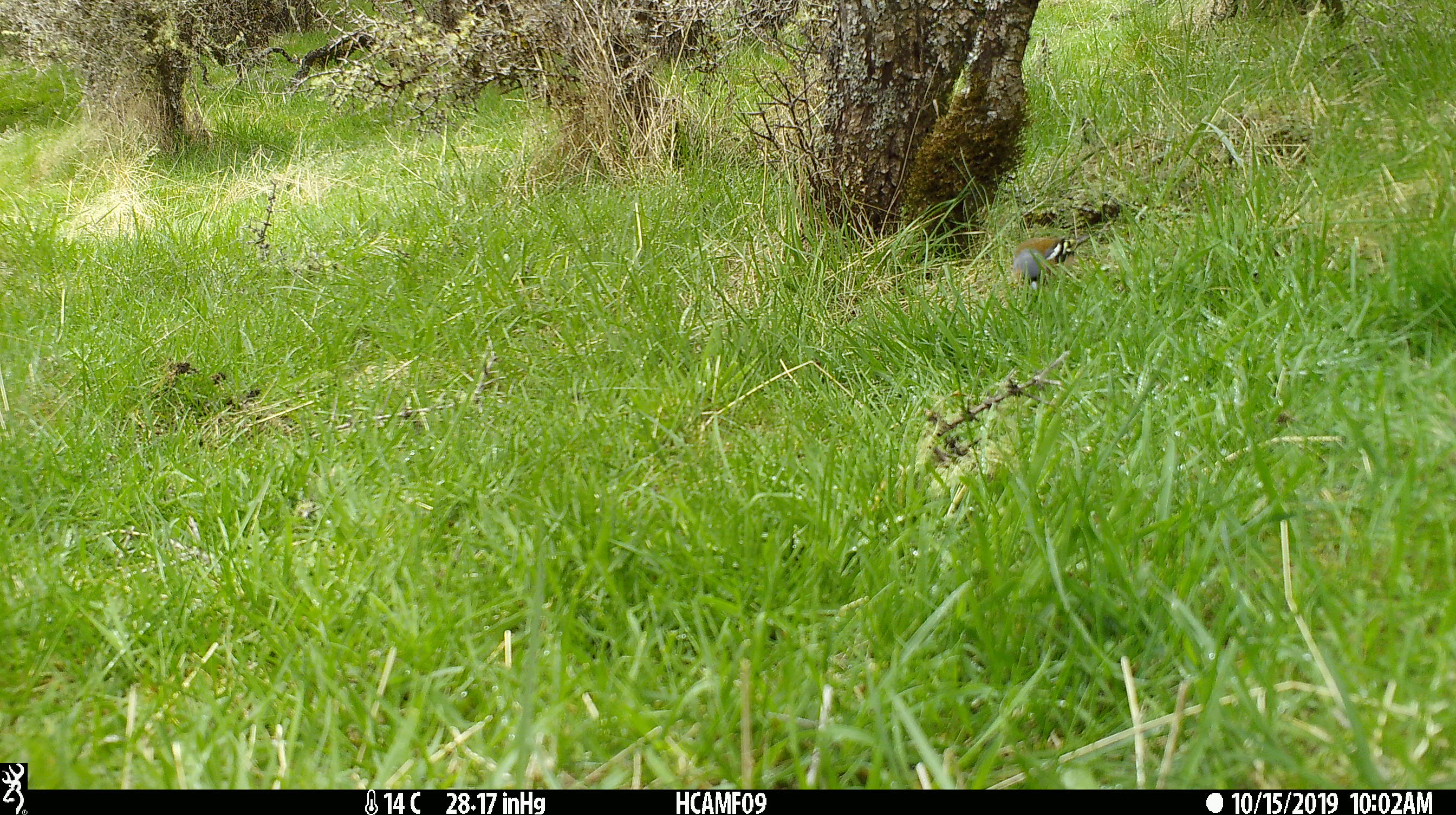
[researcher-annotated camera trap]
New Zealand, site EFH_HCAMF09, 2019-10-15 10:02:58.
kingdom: Animalia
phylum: Chordata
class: Aves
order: Passeriformes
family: Fringillidae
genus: Fringilla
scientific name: Fringilla coelebs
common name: common chaffinch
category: chaffinch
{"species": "chaffinch (common chaffinch) (Fringilla coelebs)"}